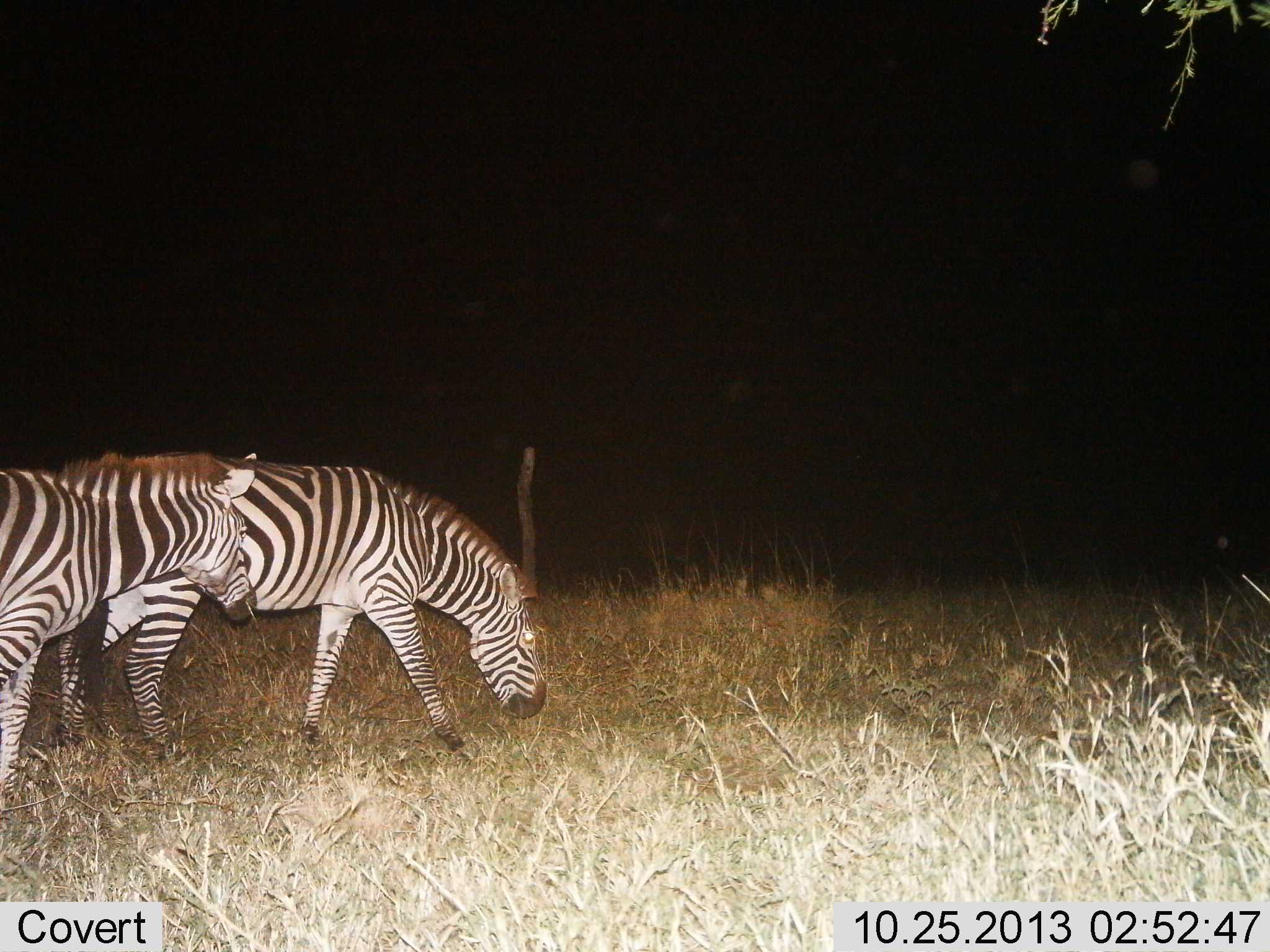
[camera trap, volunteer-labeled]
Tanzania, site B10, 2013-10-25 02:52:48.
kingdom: Animalia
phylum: Chordata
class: Mammalia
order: Perissodactyla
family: Equidae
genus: Equus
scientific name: Equus quagga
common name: plains zebra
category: zebra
Zebra (plains zebra) (Equus quagga), count 2. Behavior (volunteer vote fractions): standing 46%, resting 0%, moving 43%, interacting 0%. Young present (vote fraction): 3%. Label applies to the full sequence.